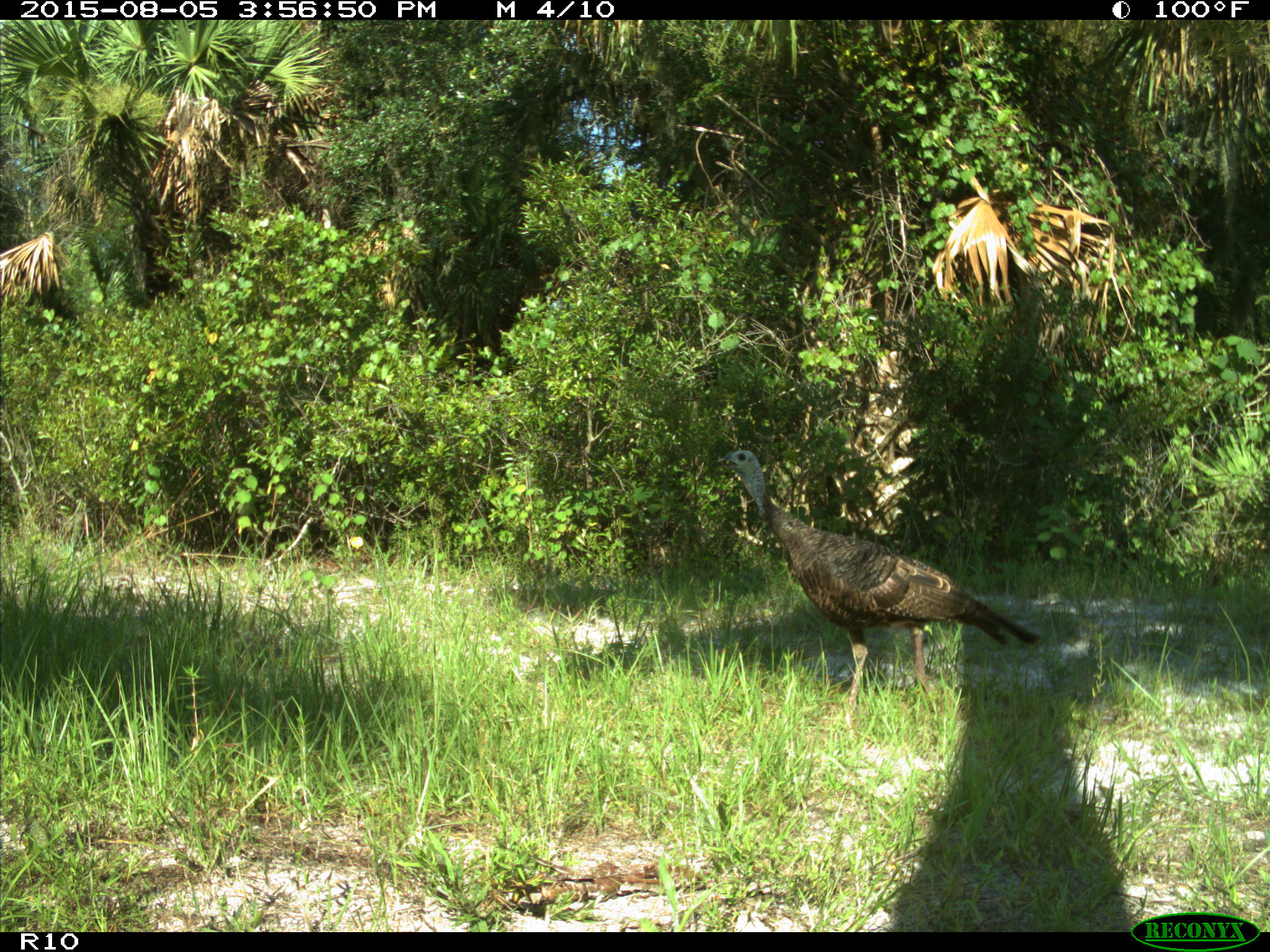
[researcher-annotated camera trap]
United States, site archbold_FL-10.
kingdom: Animalia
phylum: Chordata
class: Aves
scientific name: Aves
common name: birds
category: unidentified bird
Unidentified bird (birds) (Aves).